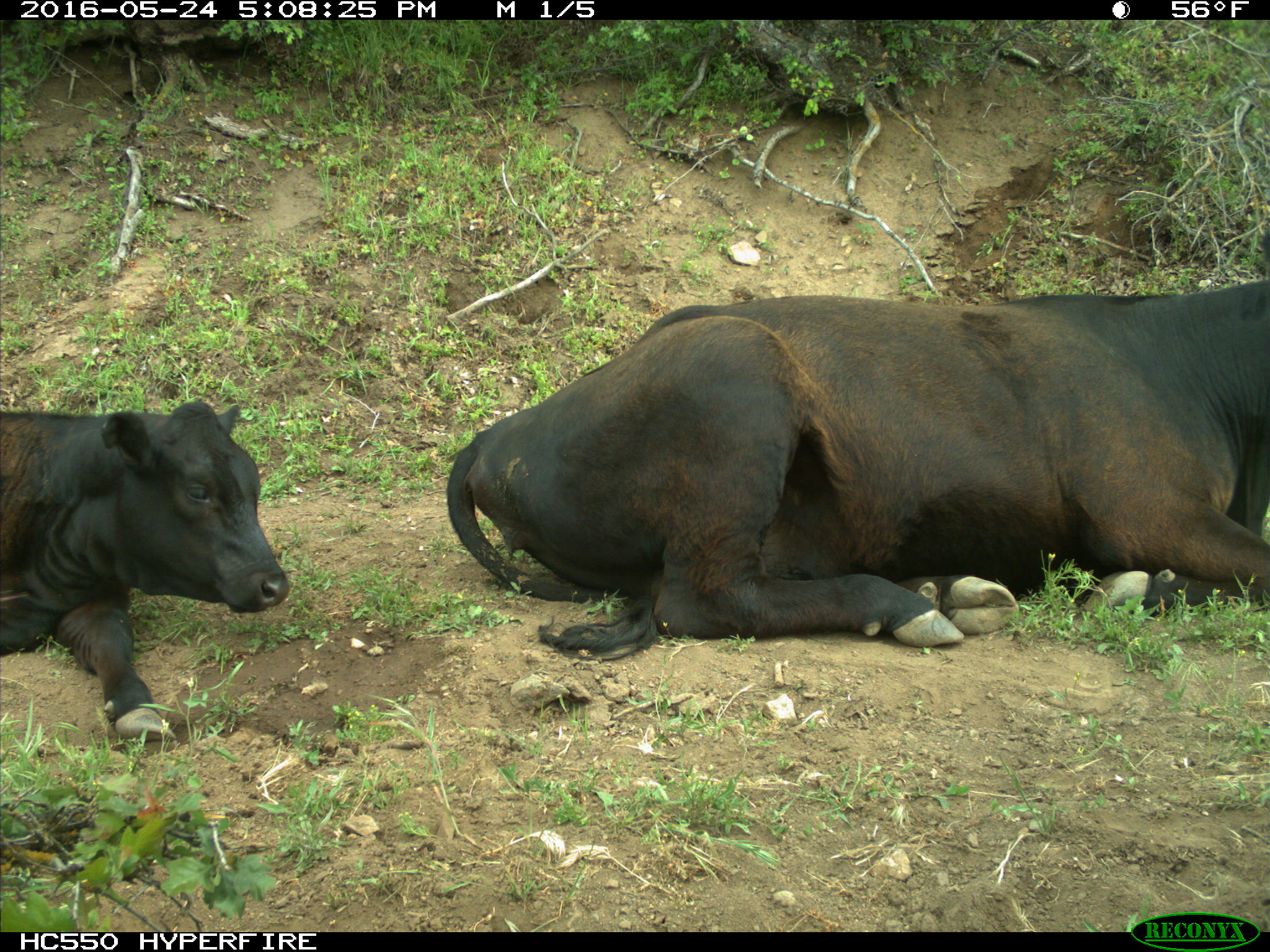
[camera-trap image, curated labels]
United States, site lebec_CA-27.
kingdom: Animalia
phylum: Chordata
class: Mammalia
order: Artiodactyla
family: Bovidae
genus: Bos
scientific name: Bos taurus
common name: domestic cow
Bos taurus (domestic cow).